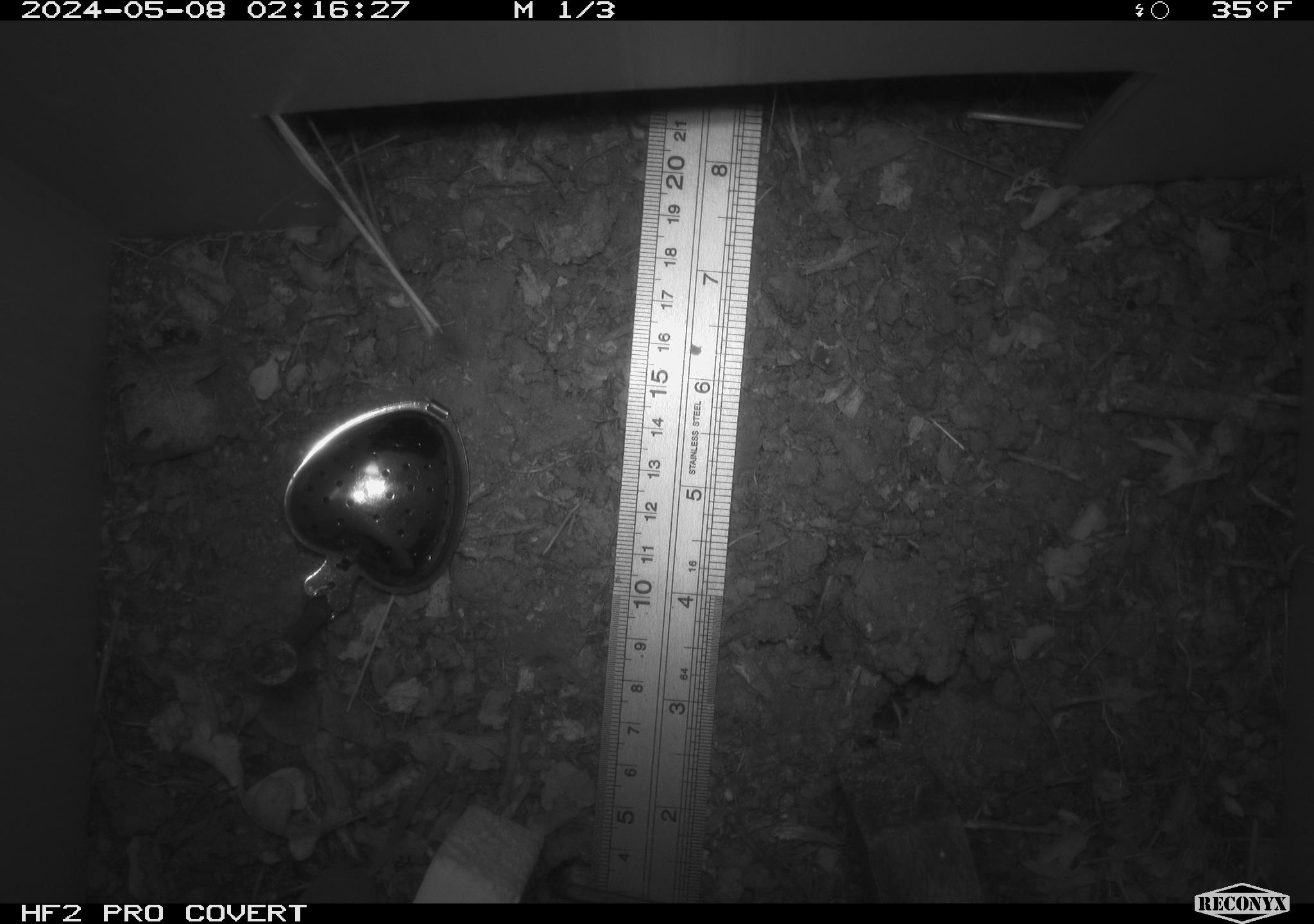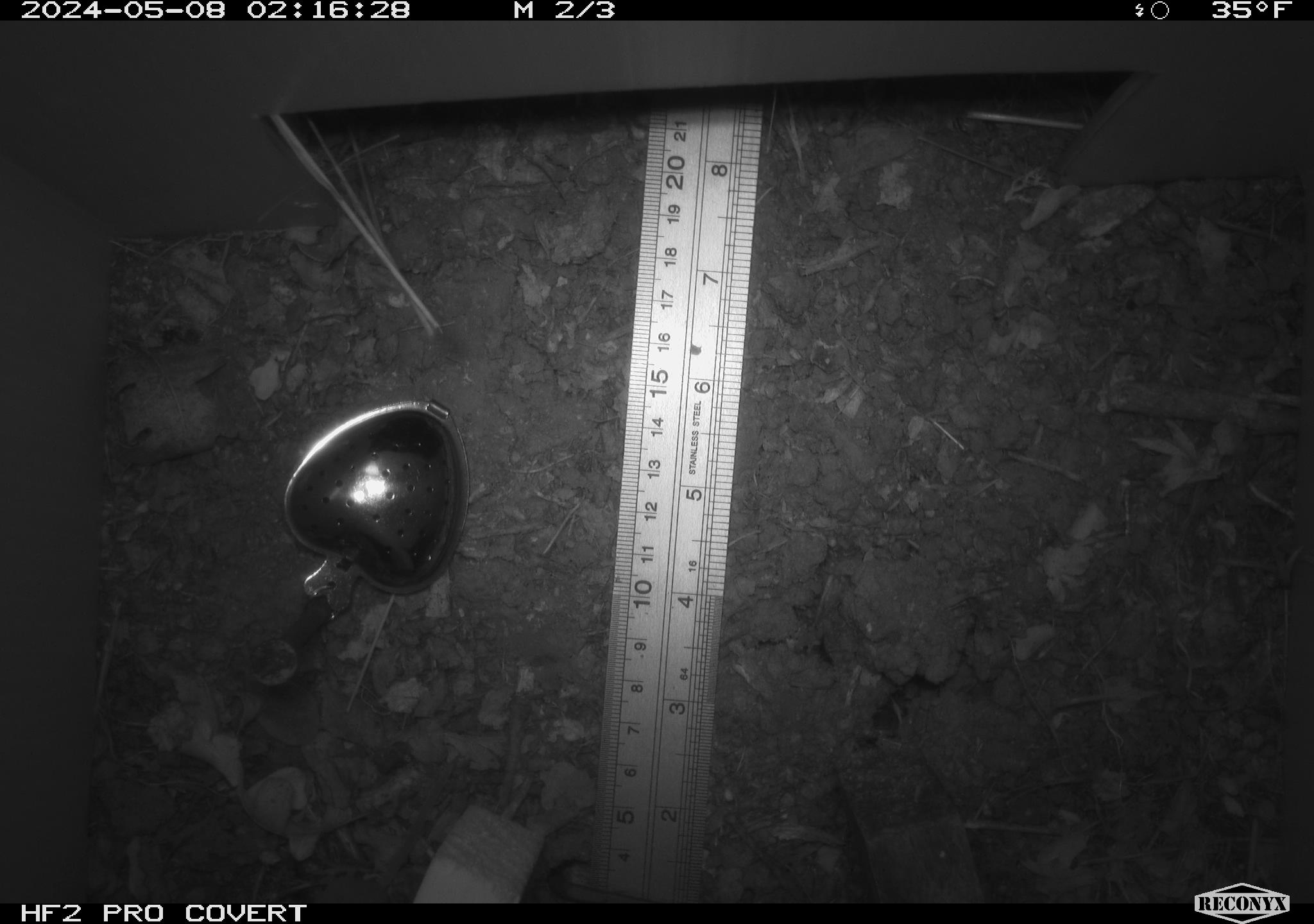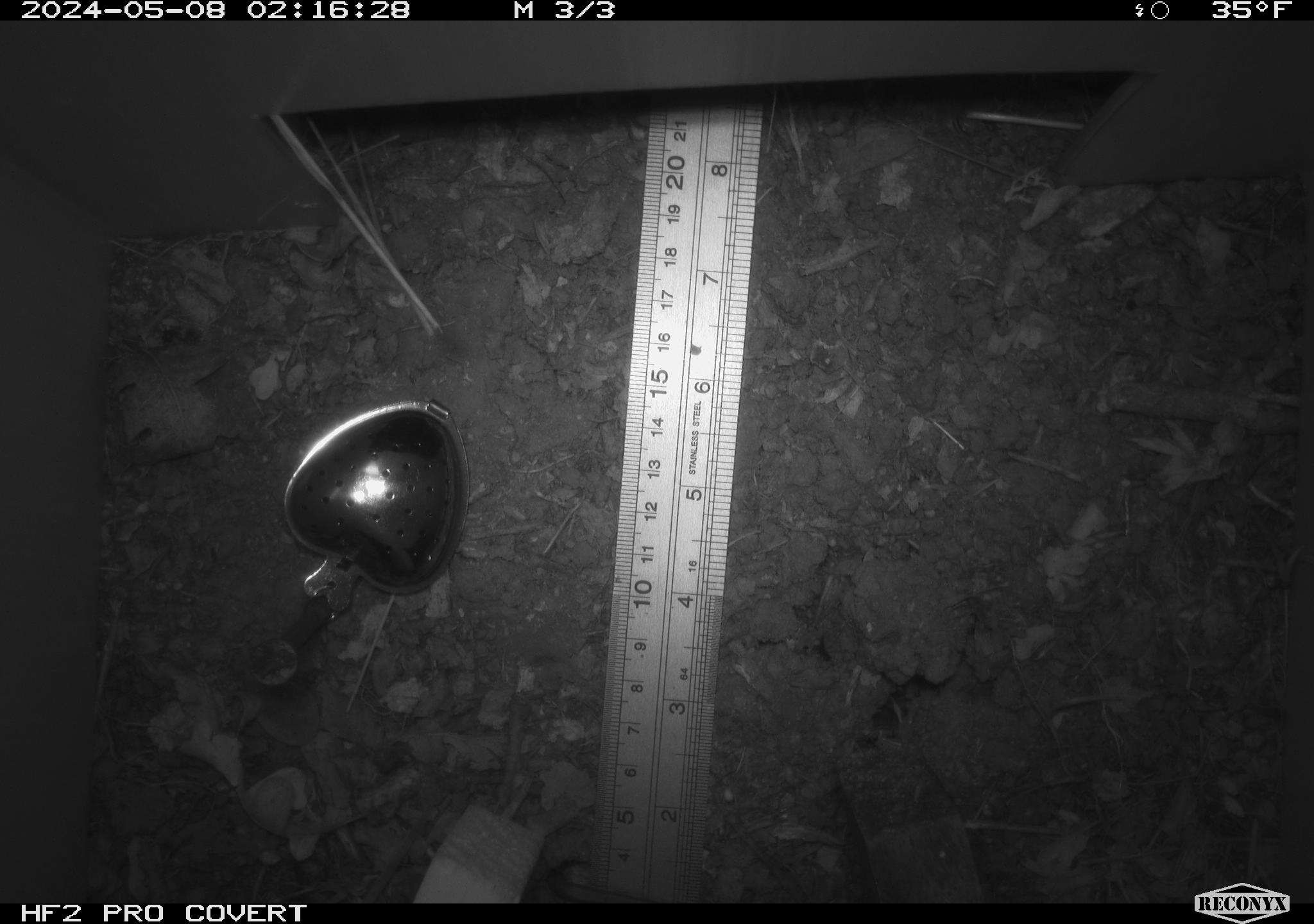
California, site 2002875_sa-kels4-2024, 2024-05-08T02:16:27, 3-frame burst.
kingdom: Animalia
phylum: Chordata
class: Mammalia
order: Rodentia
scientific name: Rodentia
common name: rodent